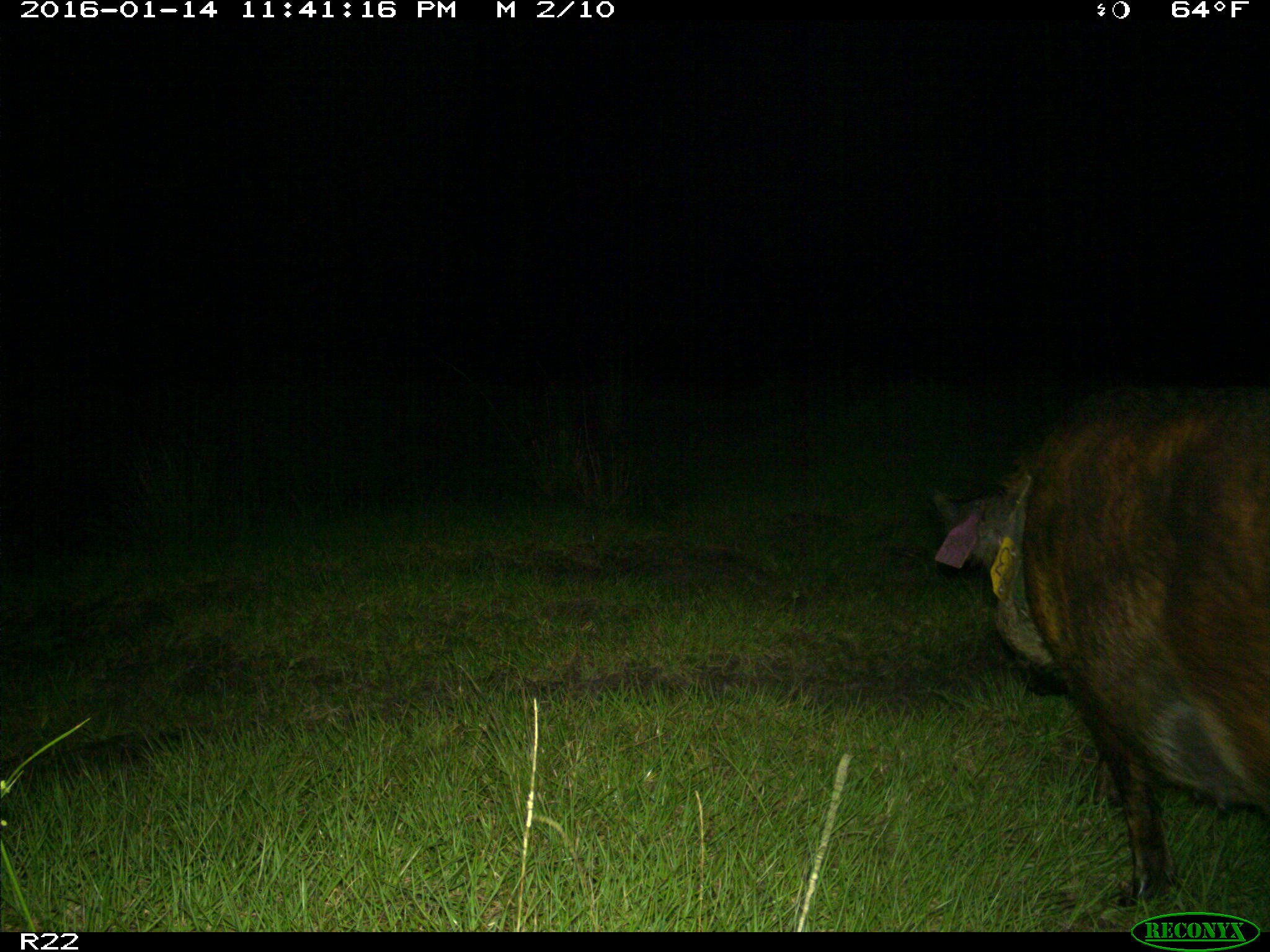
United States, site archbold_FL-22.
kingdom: Animalia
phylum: Chordata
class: Mammalia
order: Artiodactyla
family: Suidae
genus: Sus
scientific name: Sus scrofa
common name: wild boar